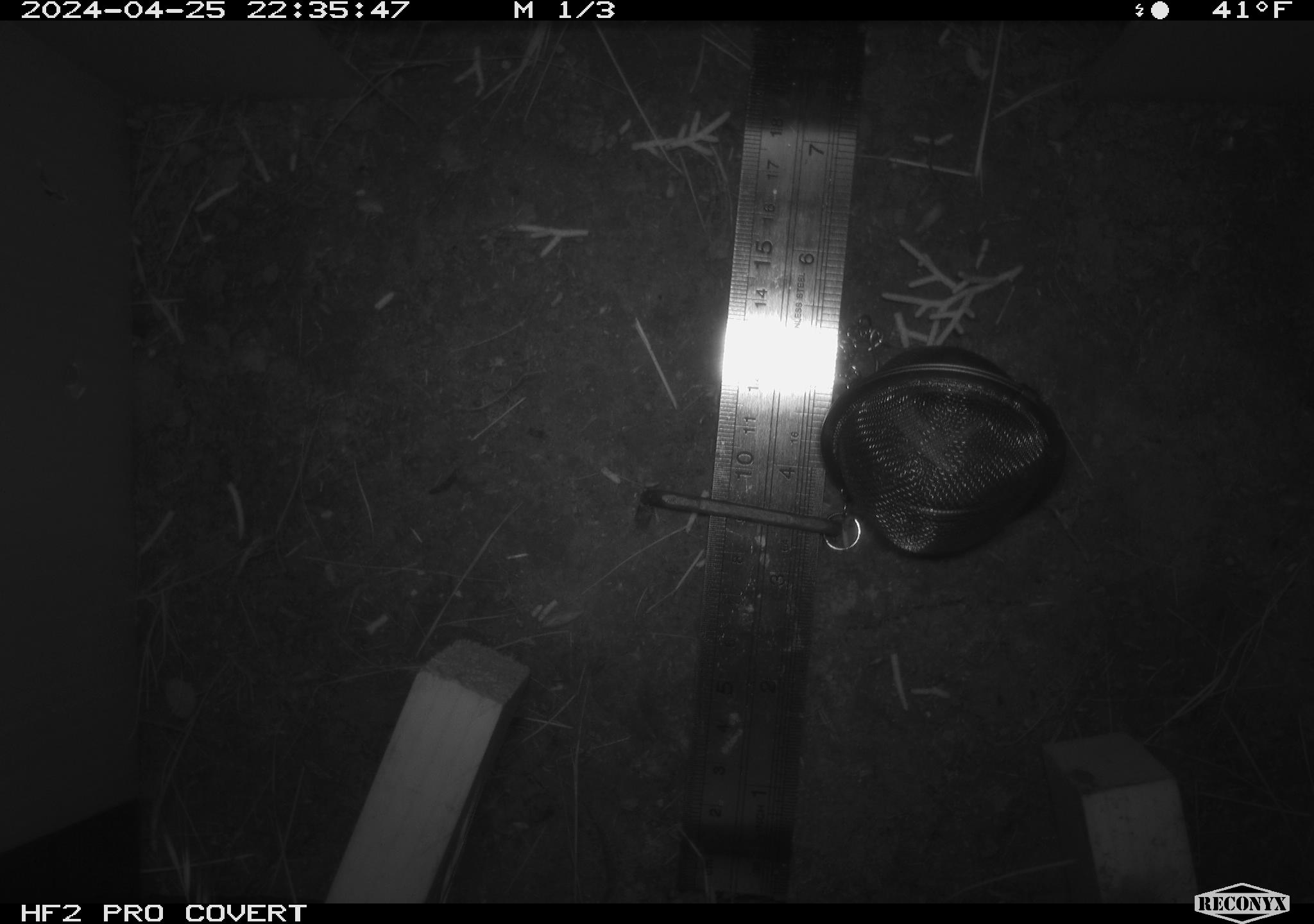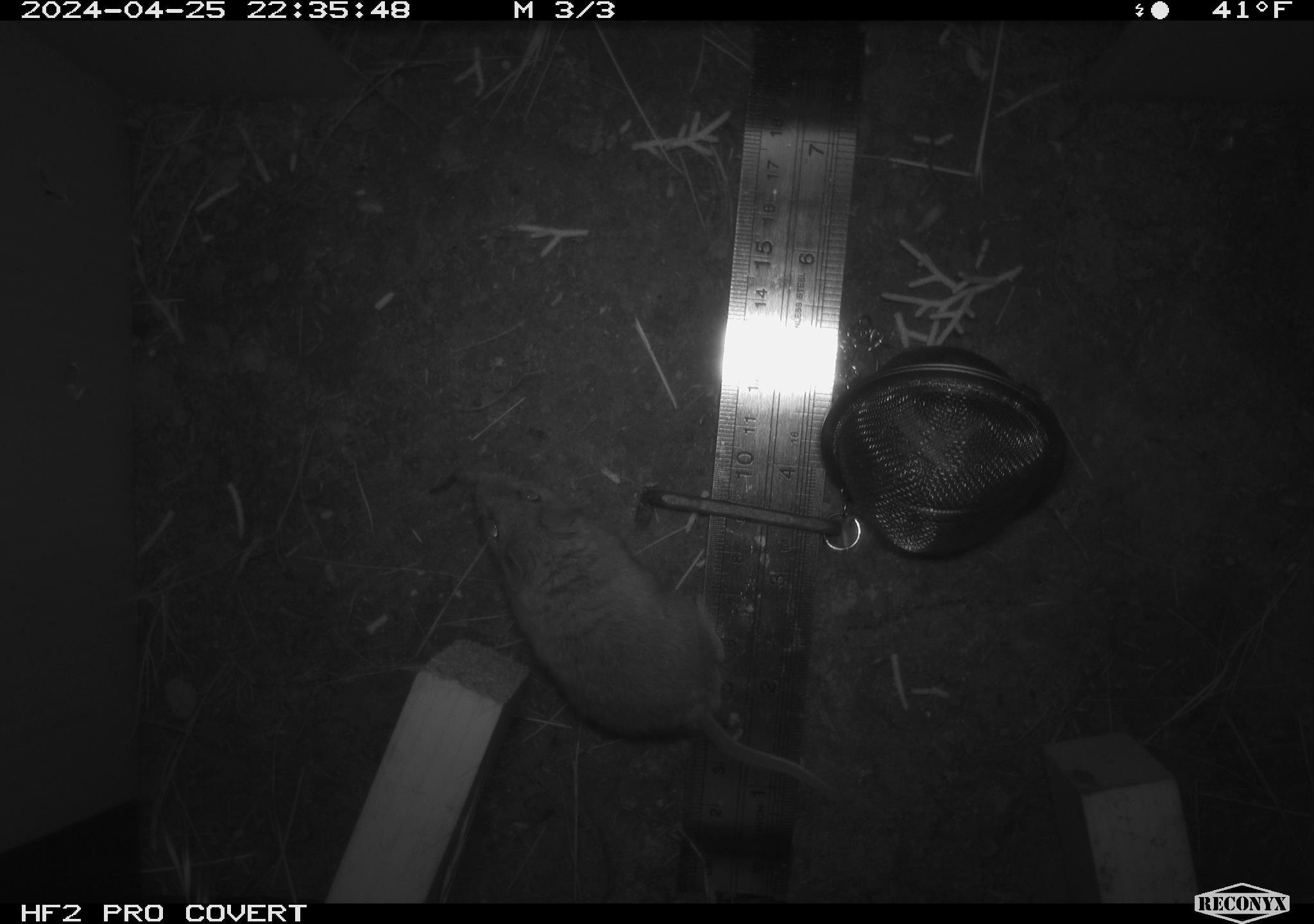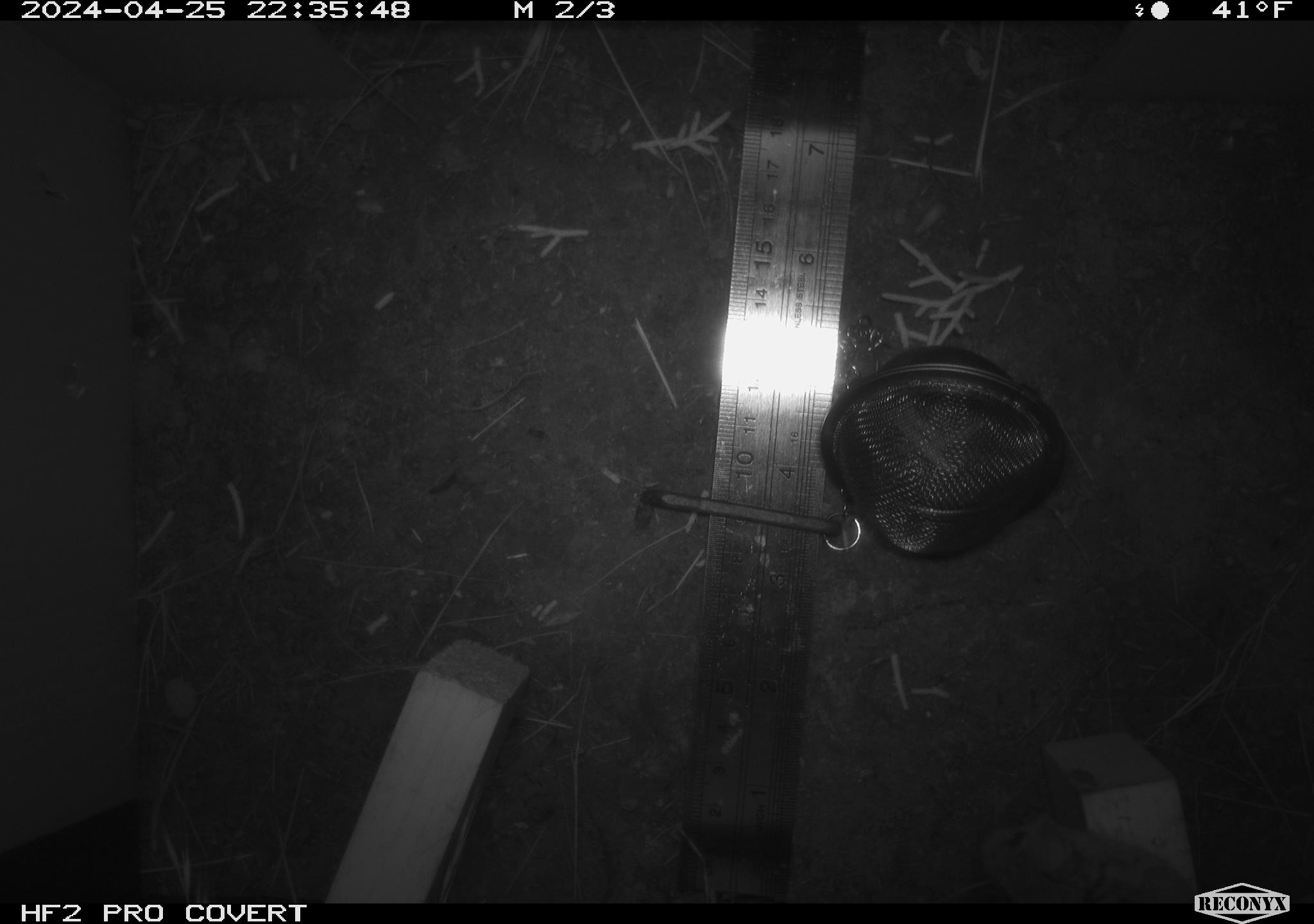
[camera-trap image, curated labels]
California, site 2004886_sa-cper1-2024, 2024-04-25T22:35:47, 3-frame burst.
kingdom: Animalia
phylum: Chordata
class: Mammalia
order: Rodentia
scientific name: Rodentia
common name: rodent